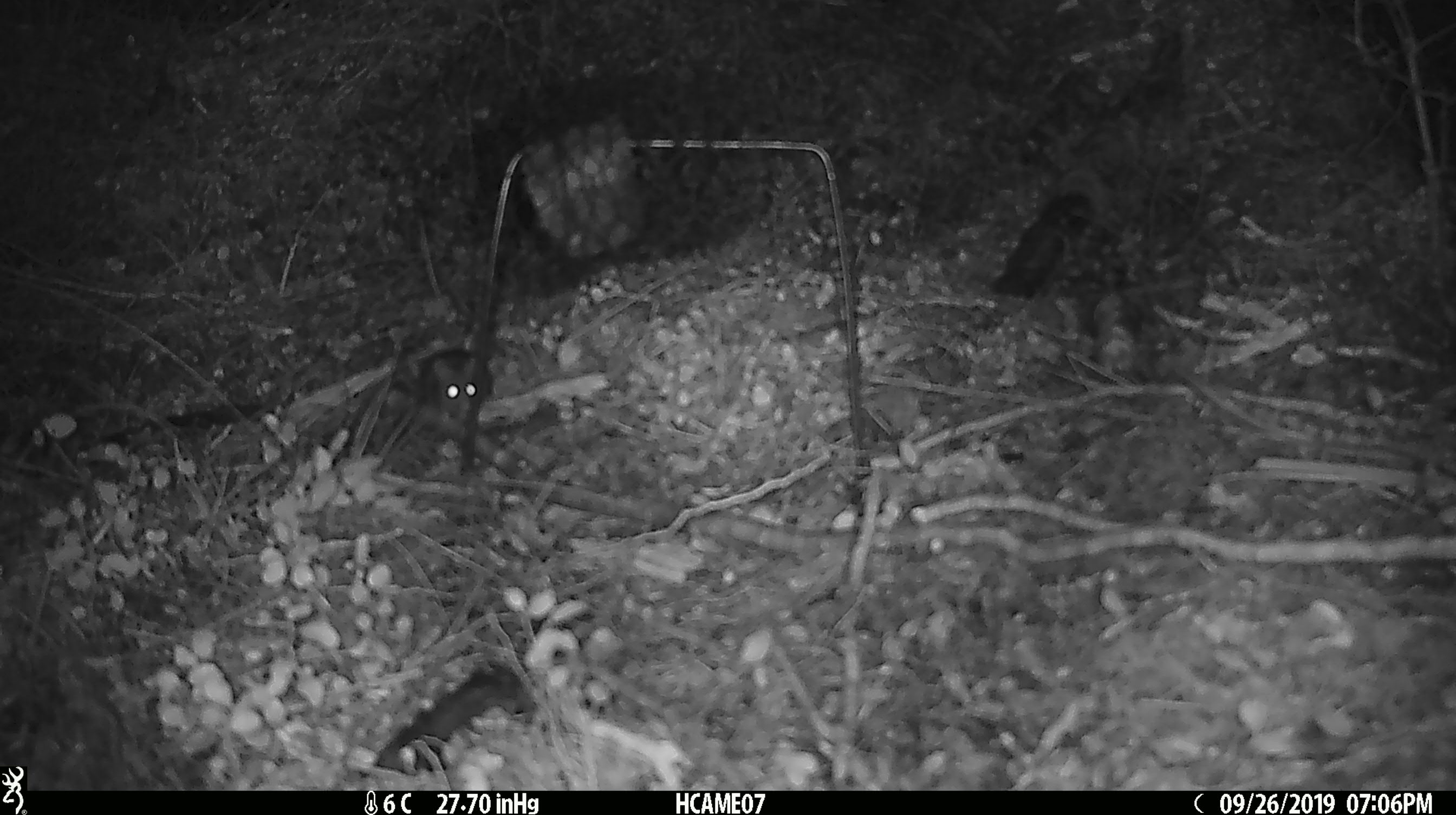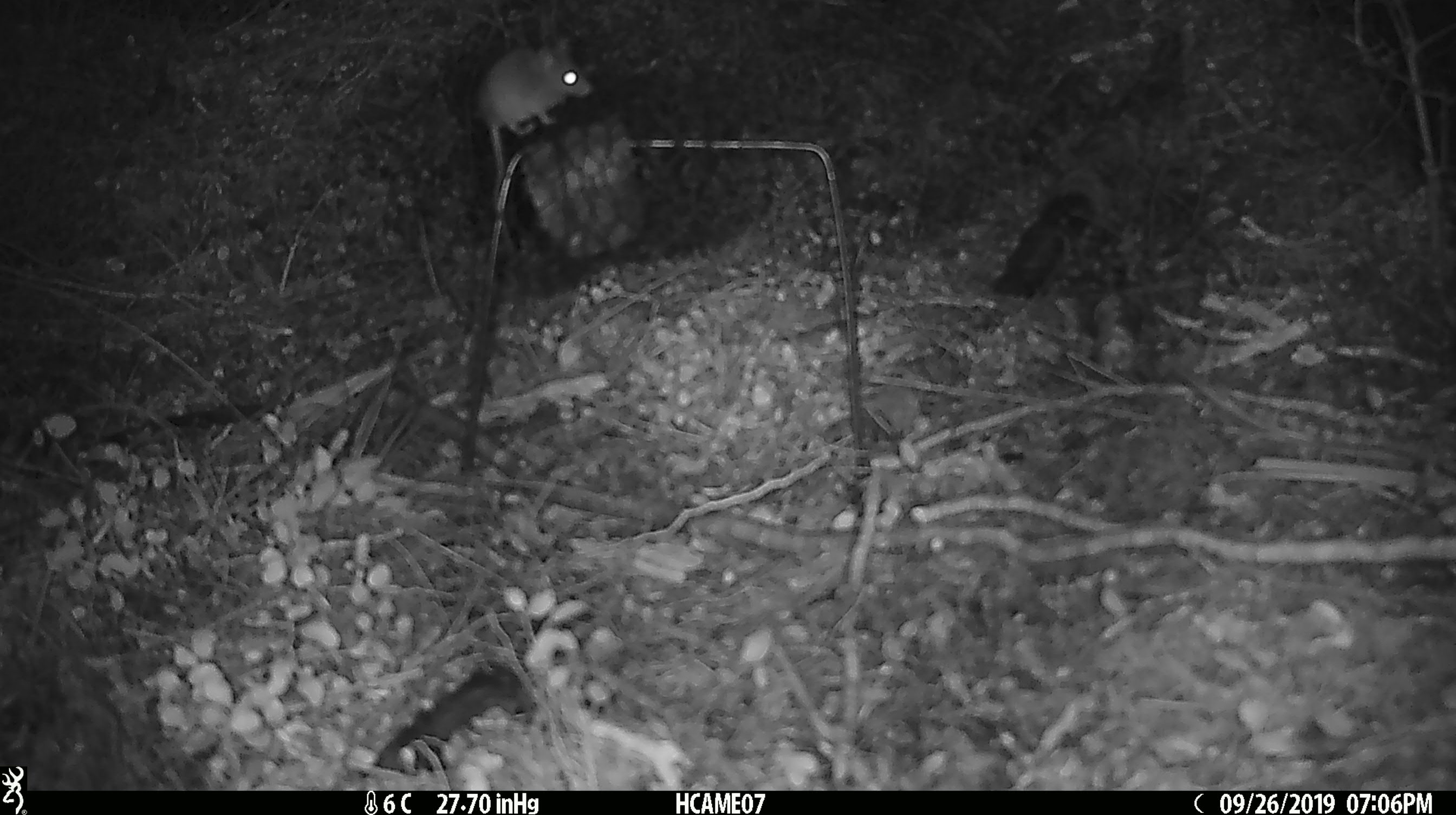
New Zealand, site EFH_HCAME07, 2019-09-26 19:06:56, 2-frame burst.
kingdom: Animalia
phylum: Chordata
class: Mammalia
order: Rodentia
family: Muridae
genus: Mus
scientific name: Mus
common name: mouse